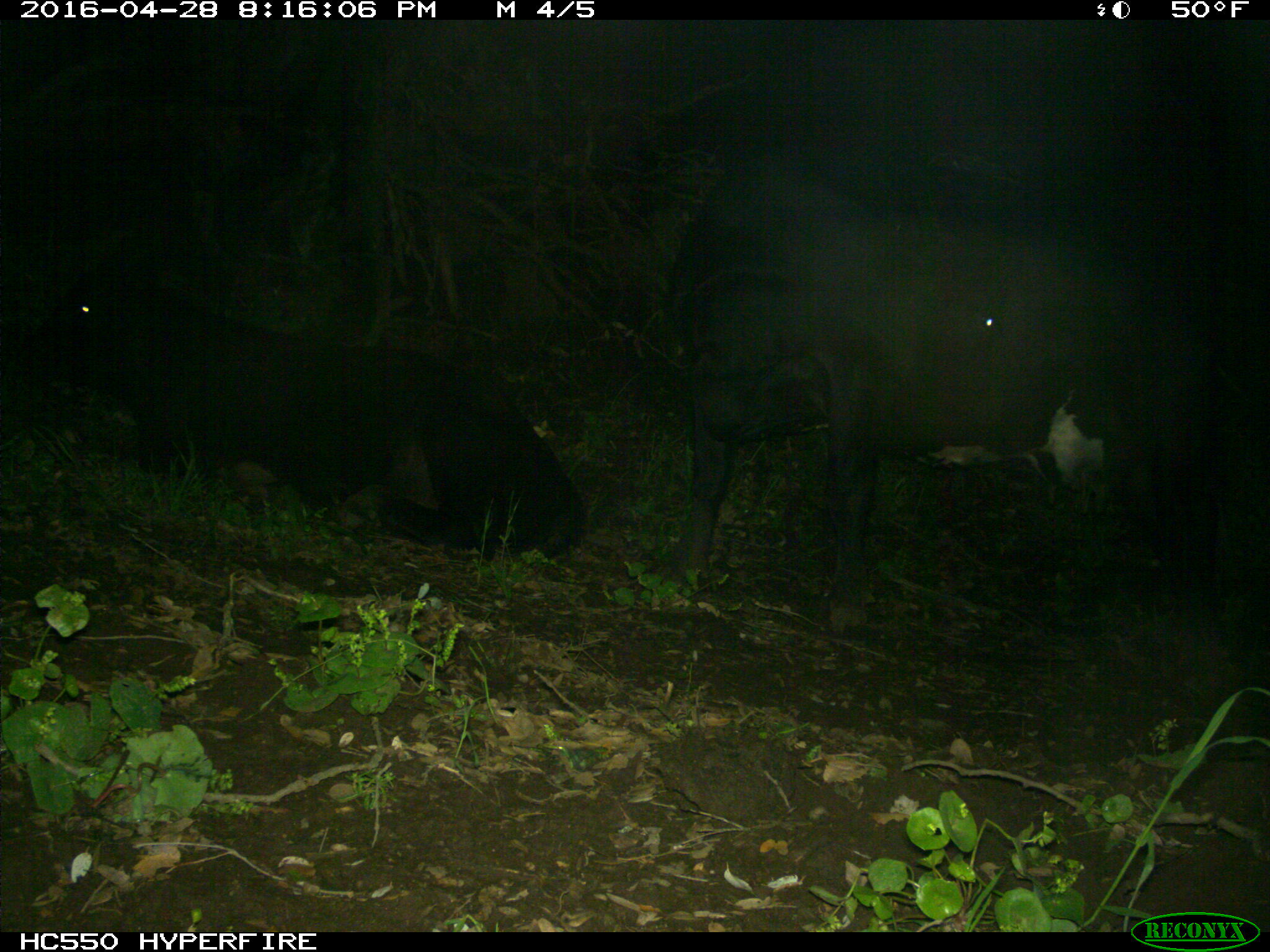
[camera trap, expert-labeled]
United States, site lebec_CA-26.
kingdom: Animalia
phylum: Chordata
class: Mammalia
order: Artiodactyla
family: Bovidae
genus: Bos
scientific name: Bos taurus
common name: domestic cow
Bos taurus (domestic cow).